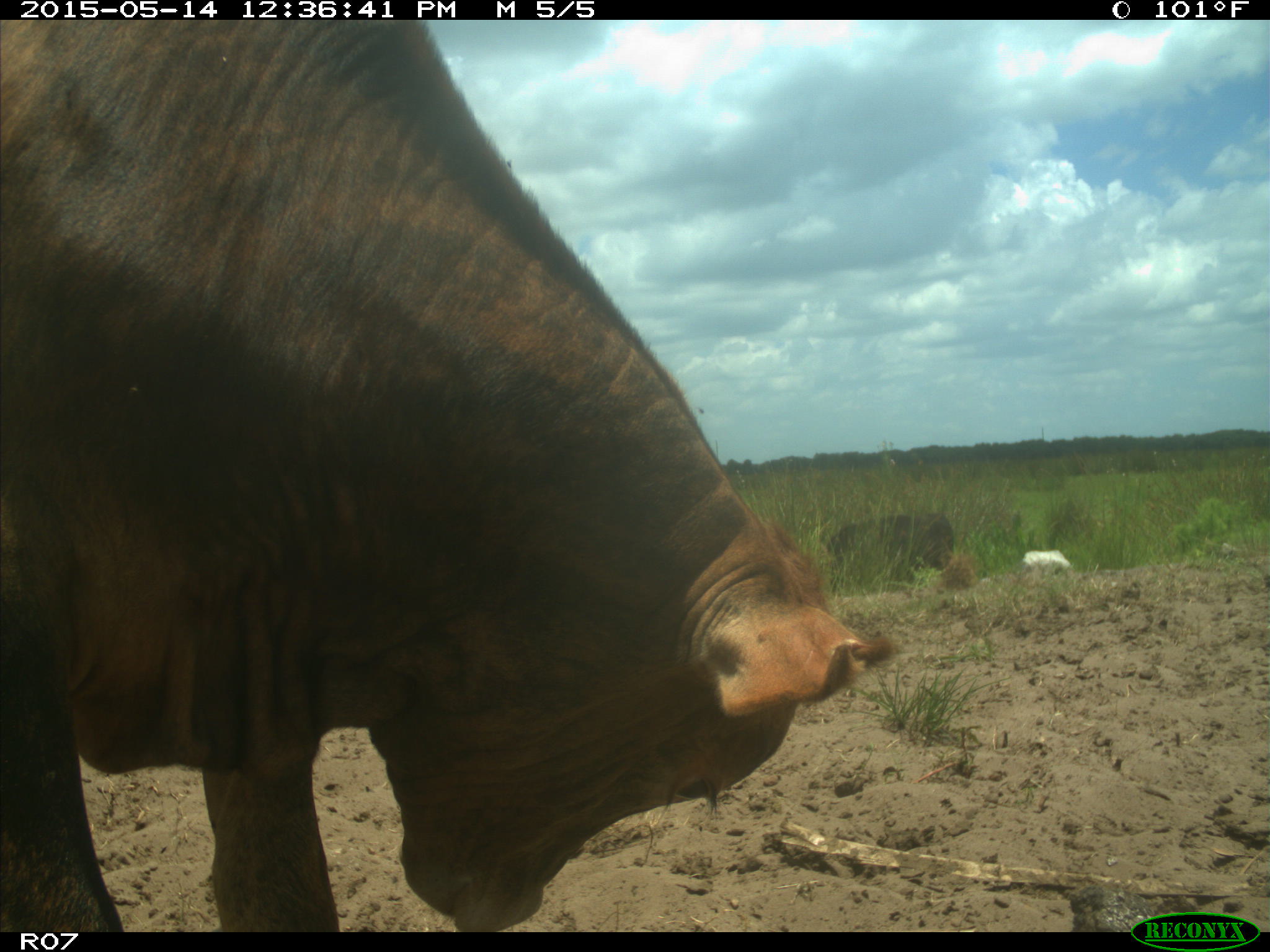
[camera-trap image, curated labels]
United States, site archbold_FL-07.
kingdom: Animalia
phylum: Chordata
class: Mammalia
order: Artiodactyla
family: Bovidae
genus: Bos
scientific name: Bos taurus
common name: domestic cow